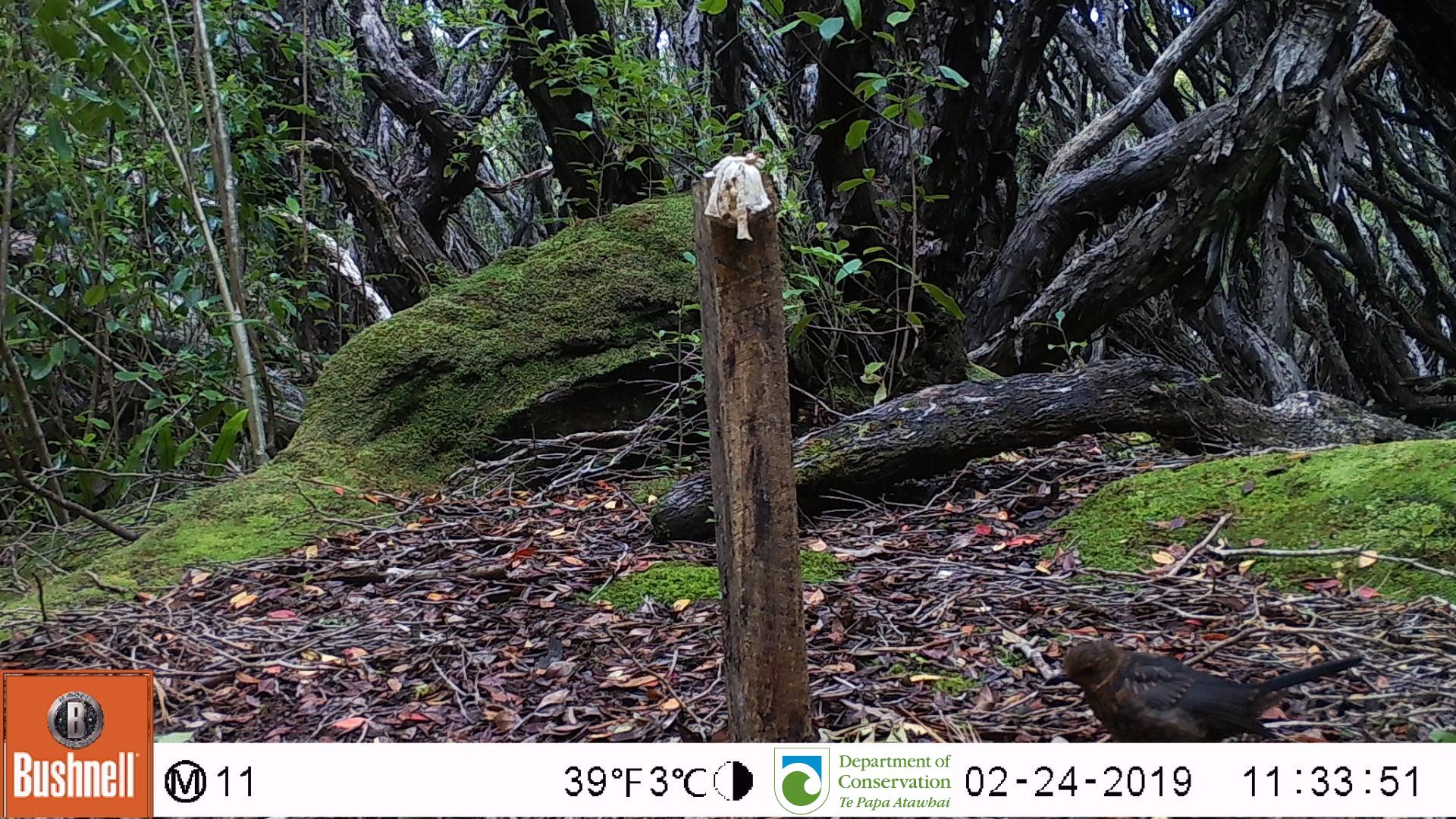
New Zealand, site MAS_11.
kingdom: Animalia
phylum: Chordata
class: Aves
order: Passeriformes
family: Turdidae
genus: Turdus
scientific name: Turdus merula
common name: eurasian blackbird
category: blackbird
Blackbird (eurasian blackbird) (Turdus merula).